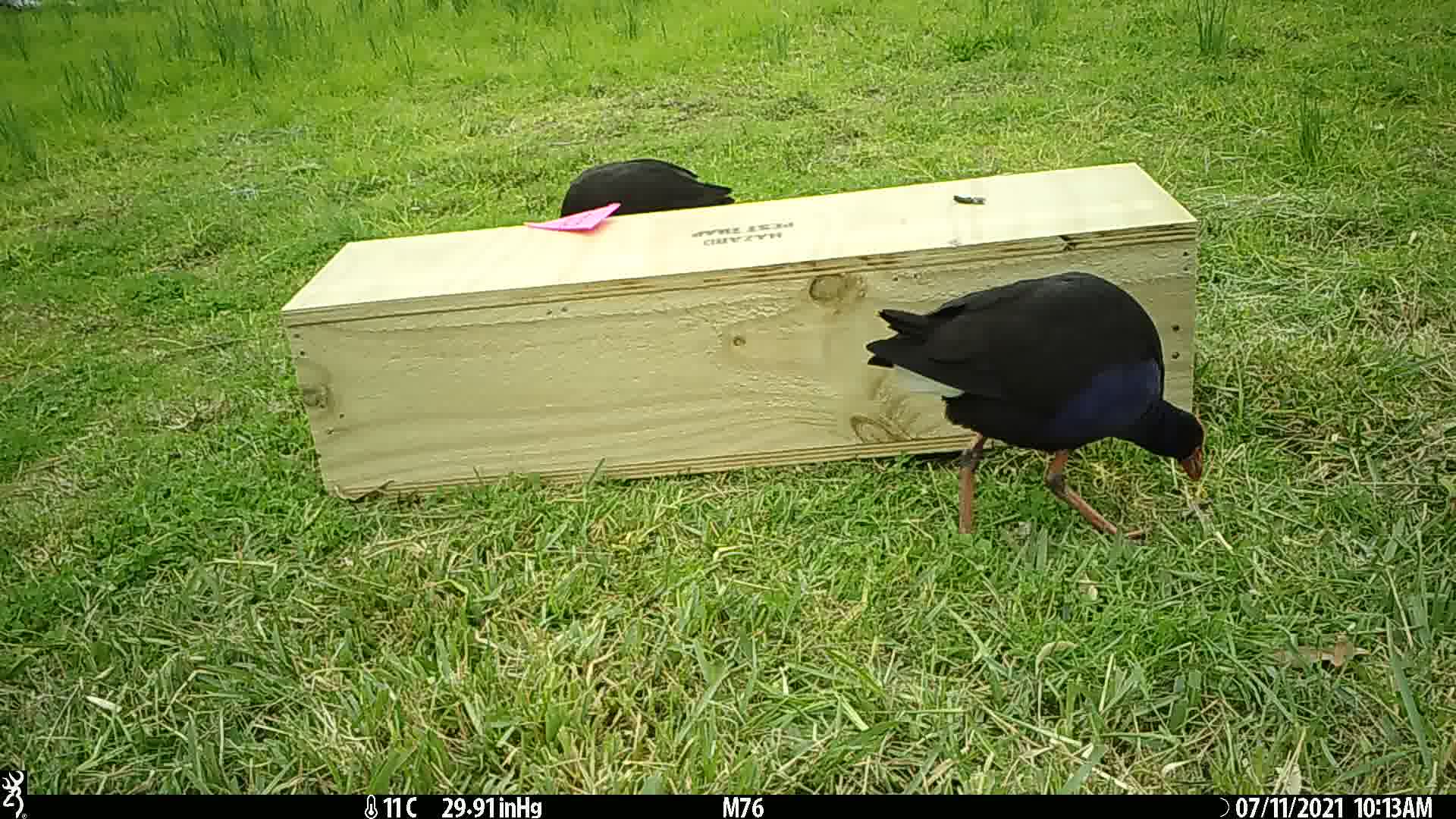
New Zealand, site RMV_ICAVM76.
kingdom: Animalia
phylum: Chordata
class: Aves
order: Gruiformes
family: Rallidae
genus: Porphyrio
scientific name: Porphyrio melanotus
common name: australasian swamphen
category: pukeko